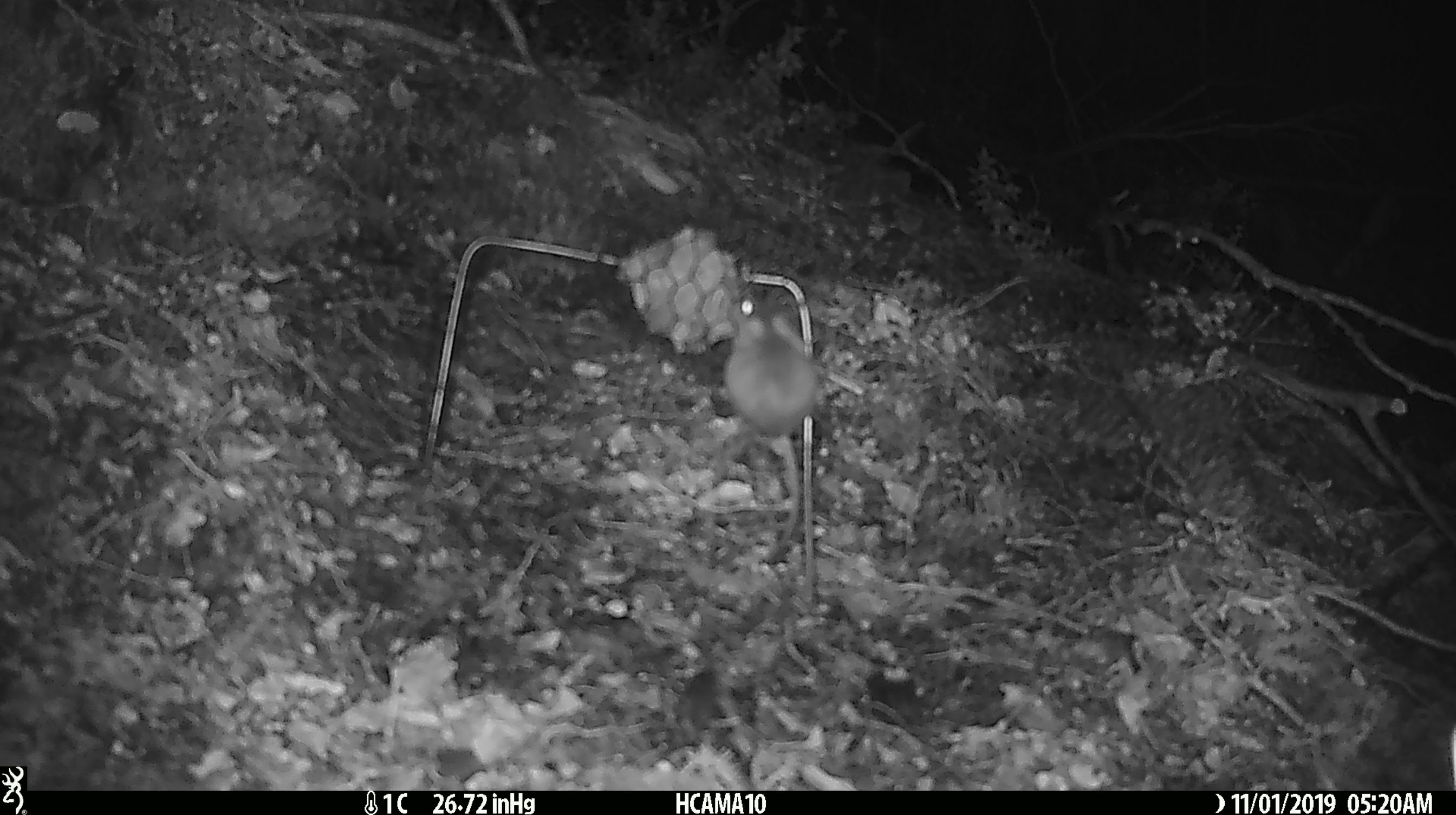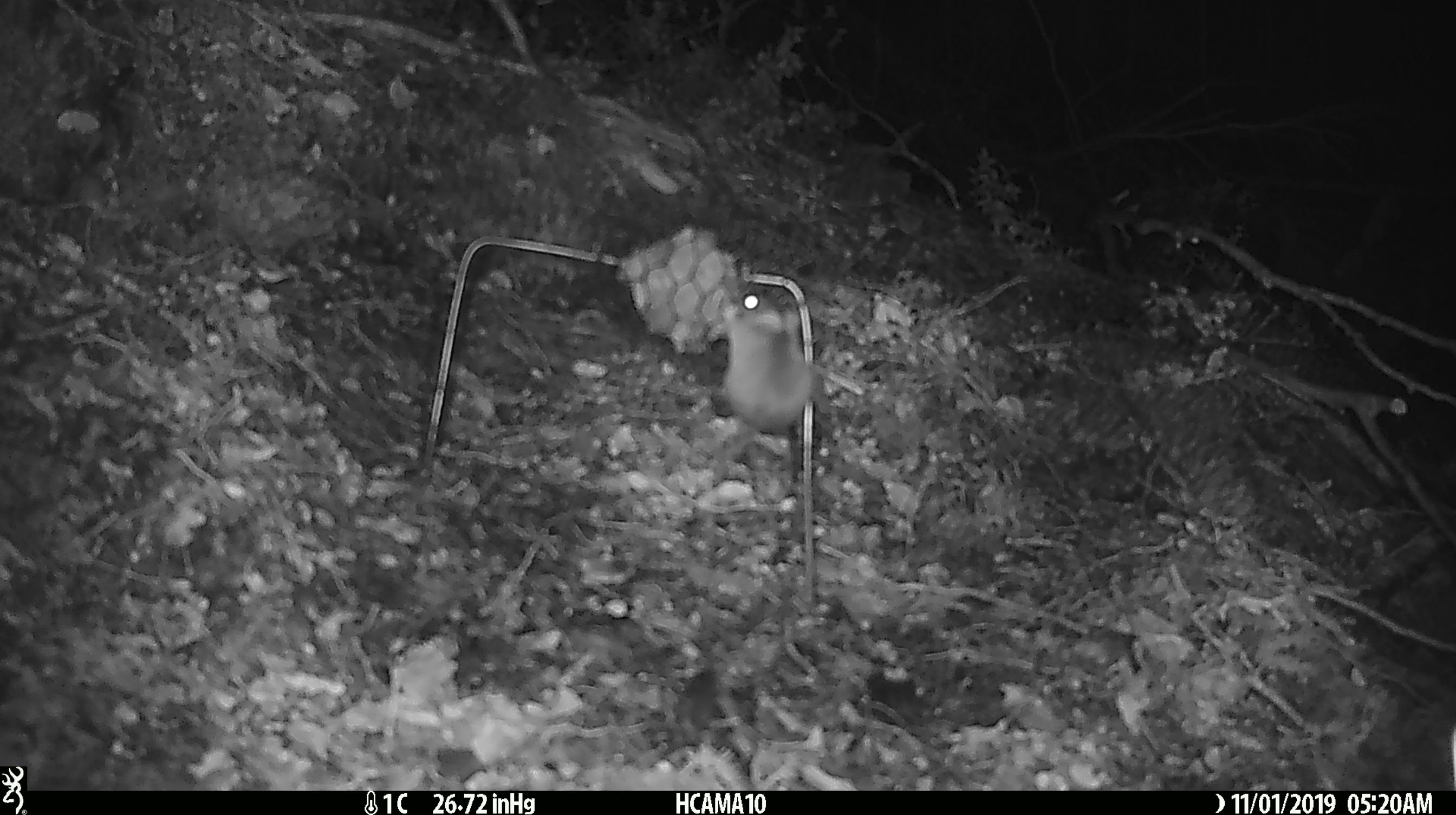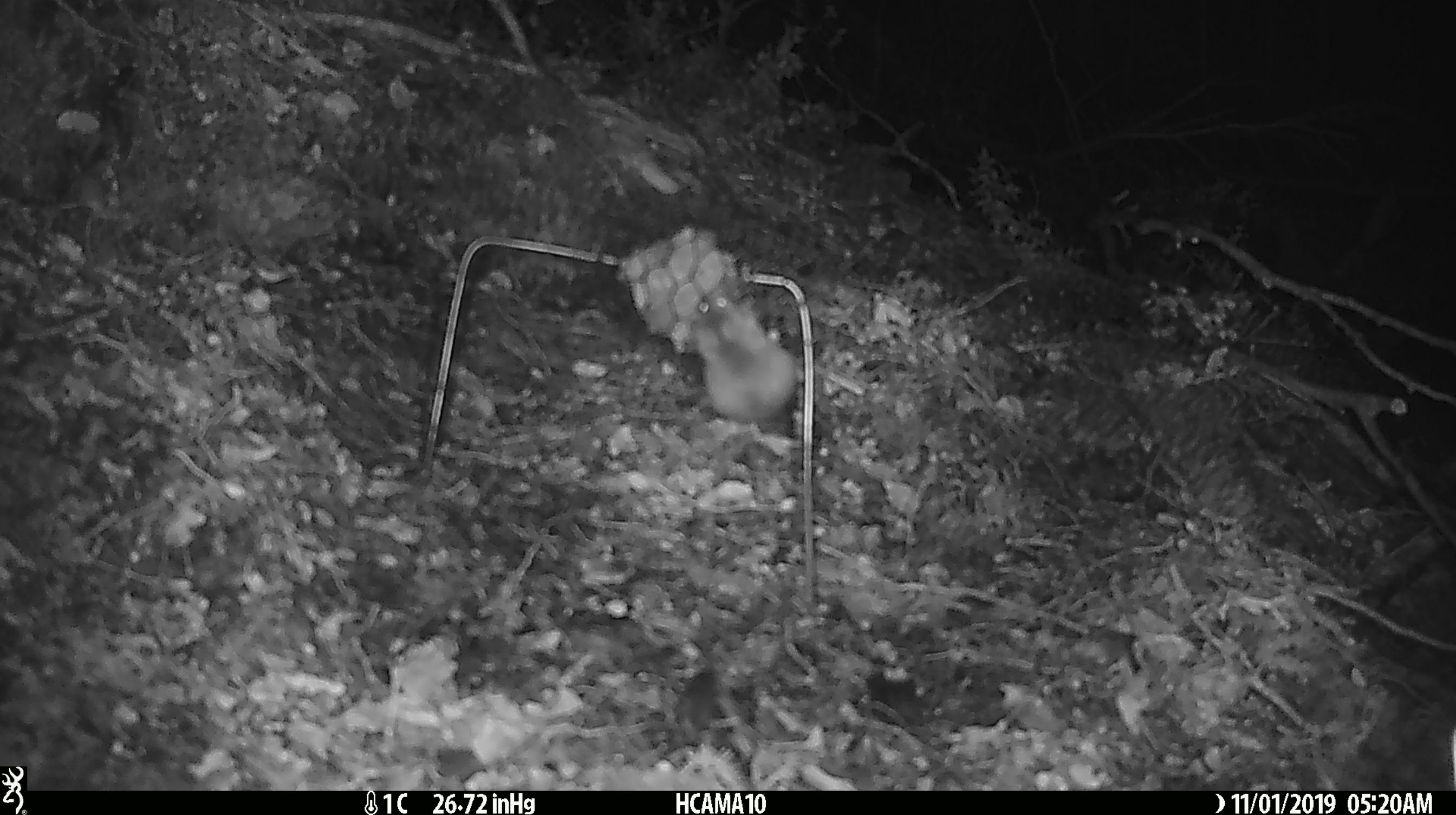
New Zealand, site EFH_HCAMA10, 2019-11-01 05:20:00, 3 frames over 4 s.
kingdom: Animalia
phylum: Chordata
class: Mammalia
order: Rodentia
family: Muridae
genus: Mus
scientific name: Mus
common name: mouse